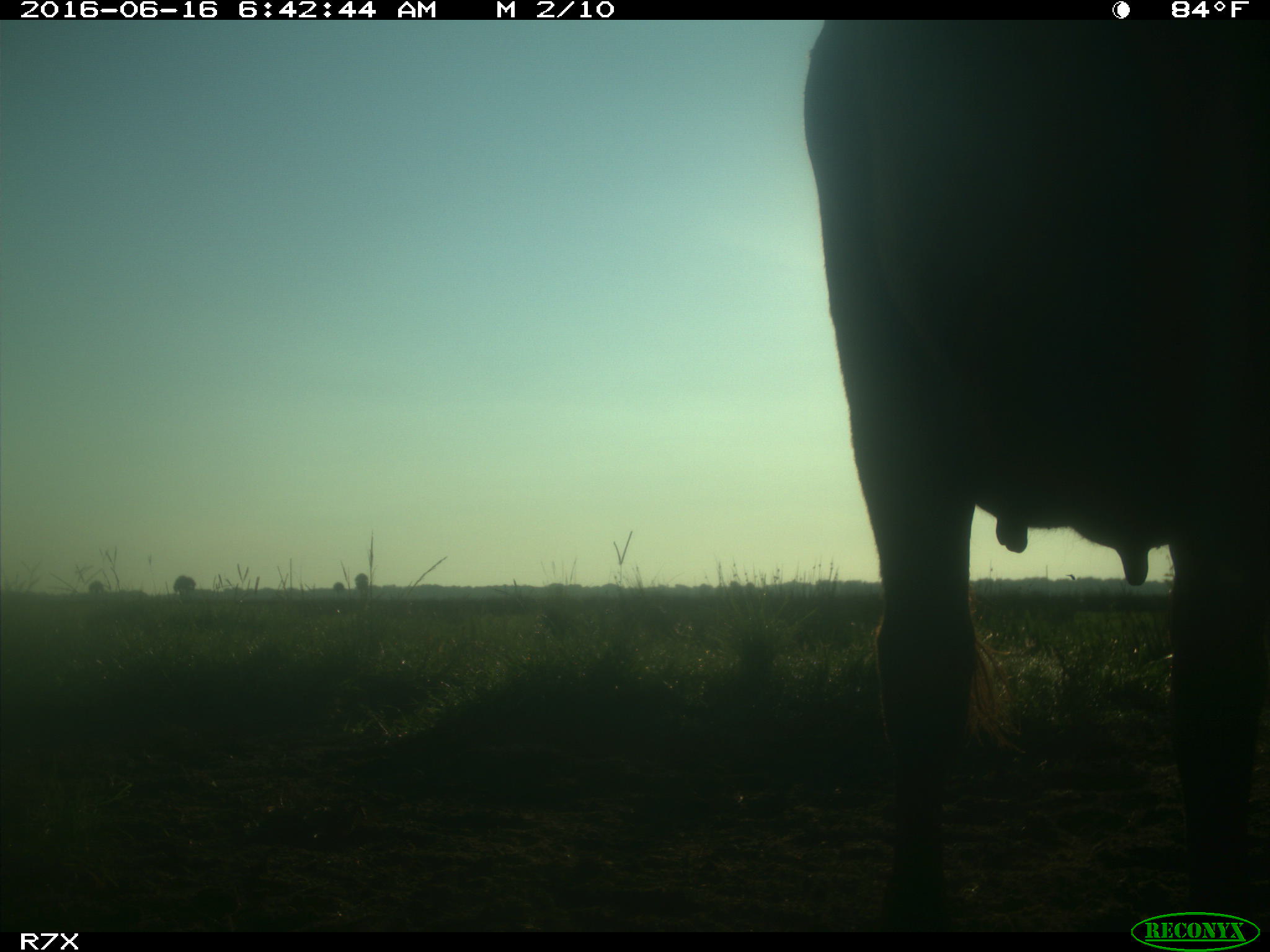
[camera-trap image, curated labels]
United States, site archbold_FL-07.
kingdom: Animalia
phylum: Chordata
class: Mammalia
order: Artiodactyla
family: Bovidae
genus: Bos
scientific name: Bos taurus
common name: domestic cow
Bos taurus (domestic cow).